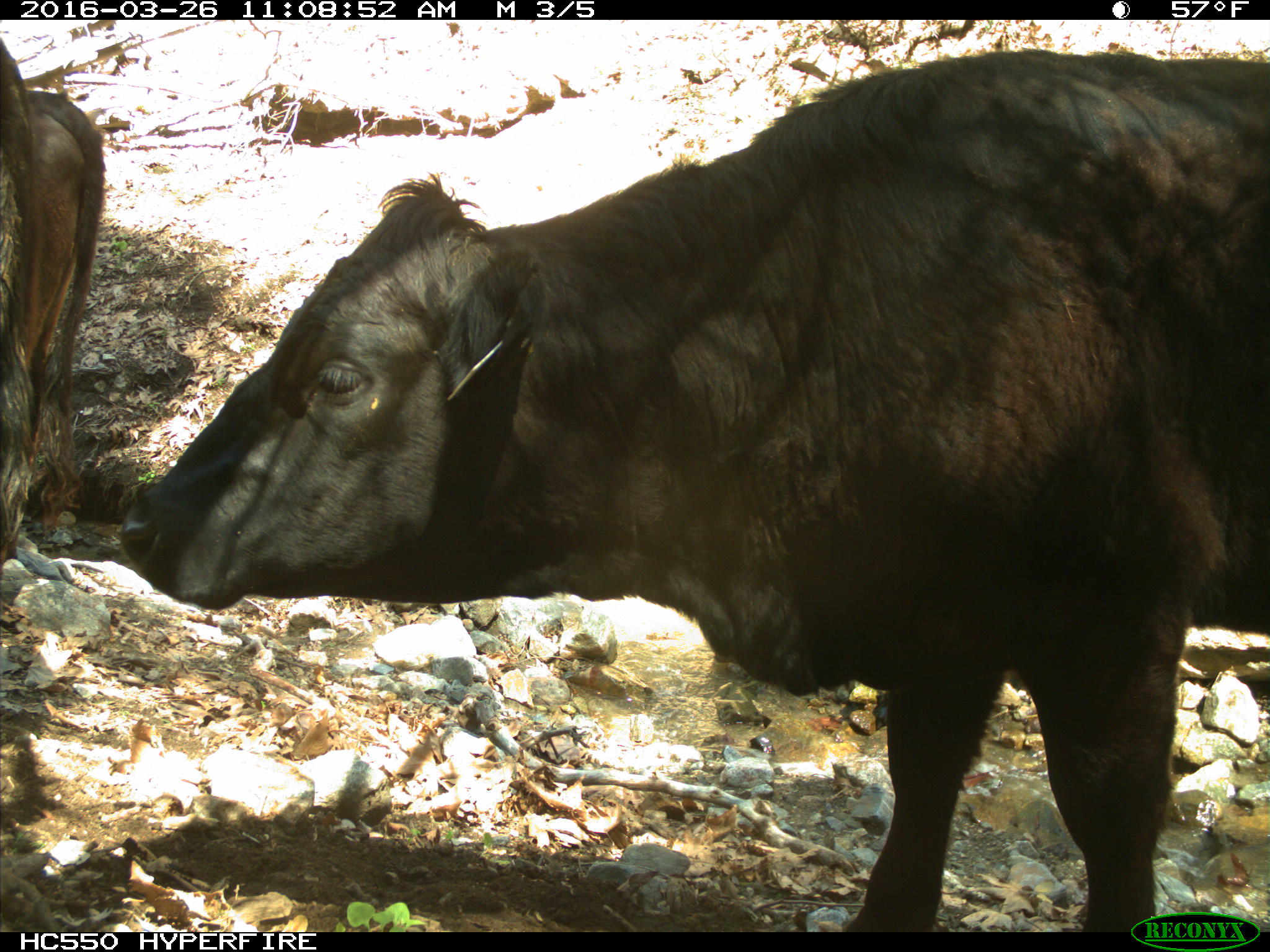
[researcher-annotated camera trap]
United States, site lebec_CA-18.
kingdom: Animalia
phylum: Chordata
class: Mammalia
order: Artiodactyla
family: Bovidae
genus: Bos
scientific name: Bos taurus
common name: domestic cow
Bos taurus (domestic cow).